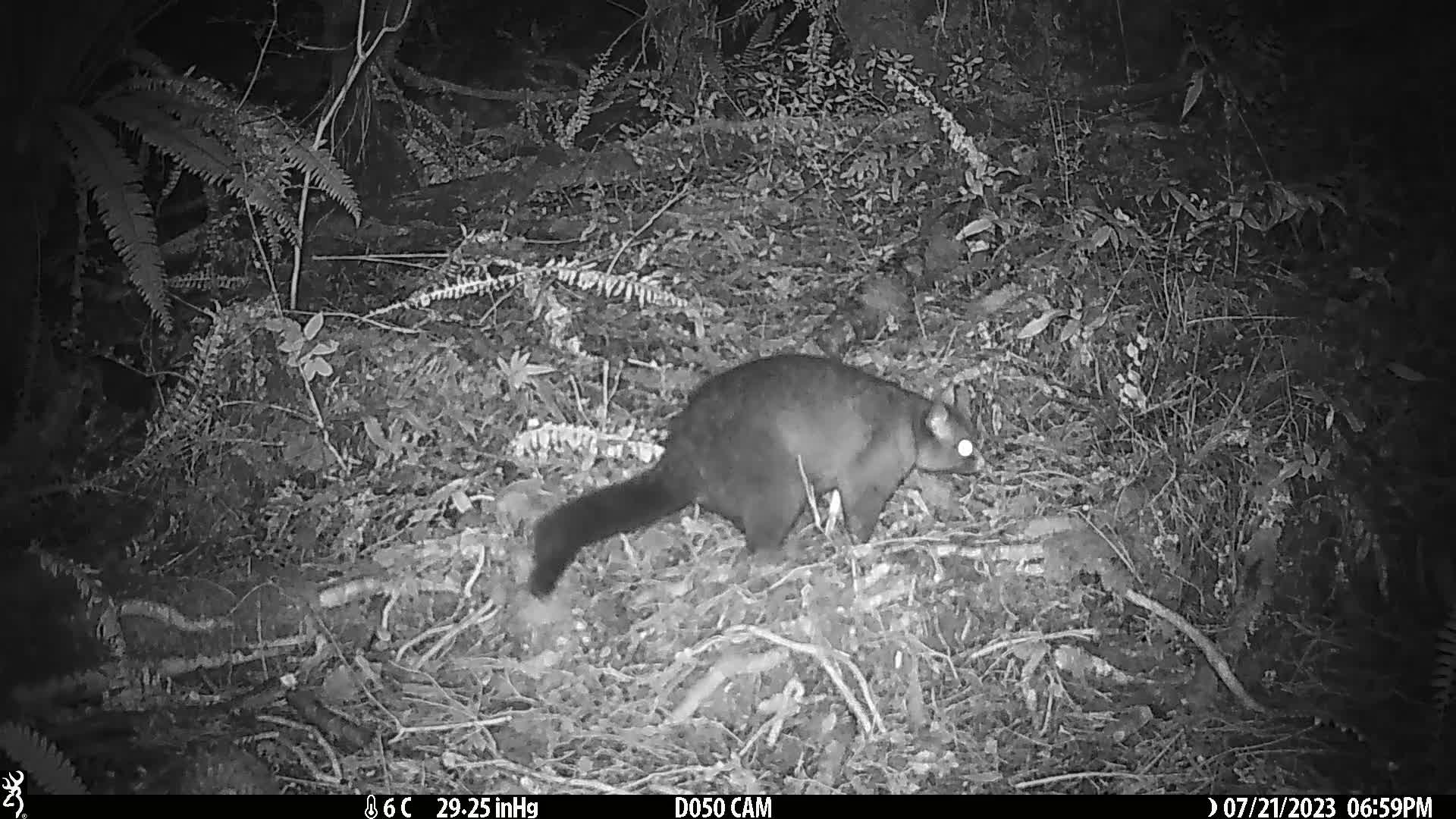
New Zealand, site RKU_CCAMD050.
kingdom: Animalia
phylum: Chordata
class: Mammalia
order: Diprotodontia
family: Phalangeridae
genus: Trichosurus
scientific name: Trichosurus vulpecula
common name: common brushtail possum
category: possum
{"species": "possum (common brushtail possum) (Trichosurus vulpecula)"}